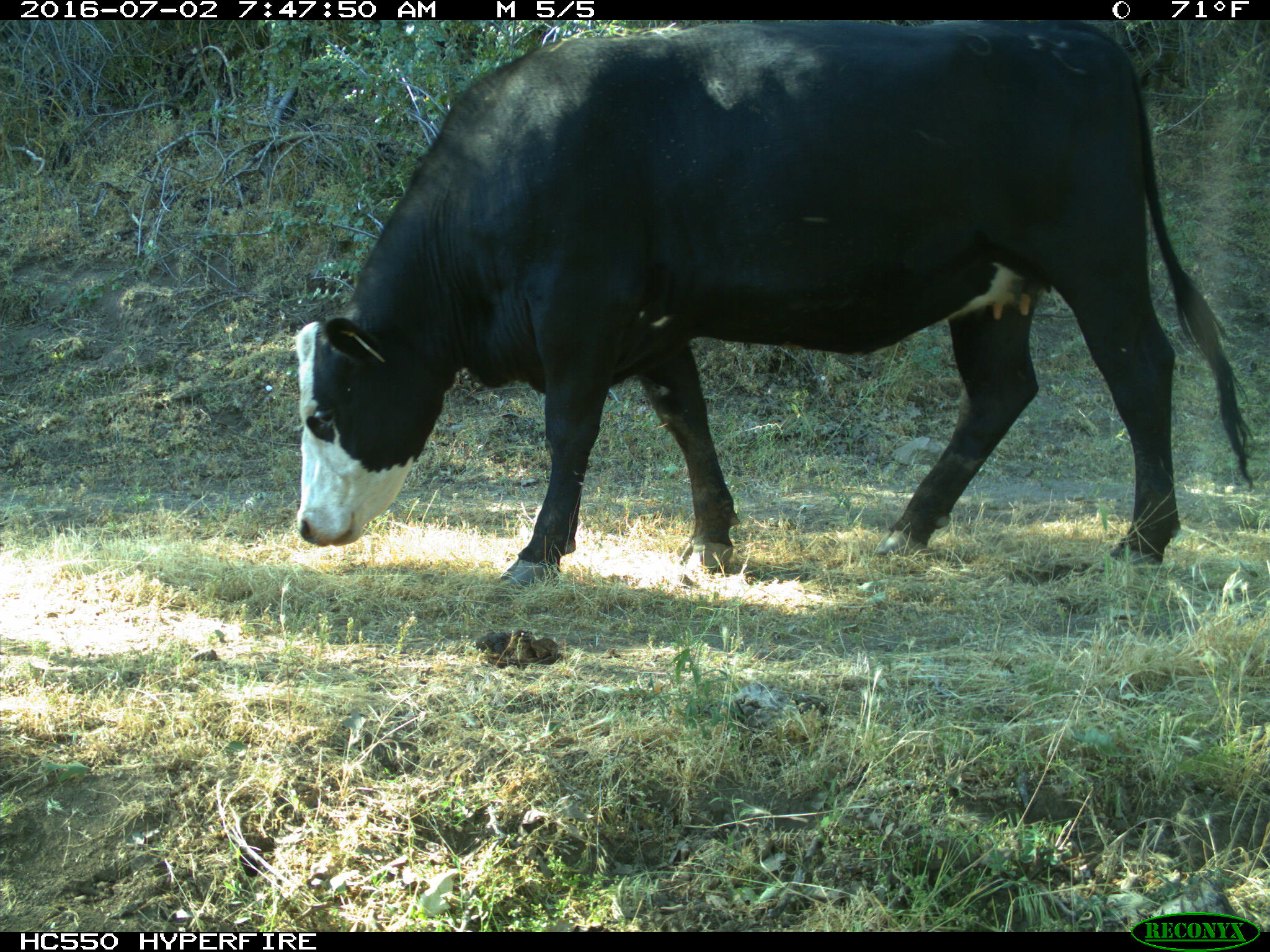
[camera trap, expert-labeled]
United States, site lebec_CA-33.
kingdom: Animalia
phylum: Chordata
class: Mammalia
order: Artiodactyla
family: Bovidae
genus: Bos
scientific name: Bos taurus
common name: domestic cow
Bos taurus (domestic cow).